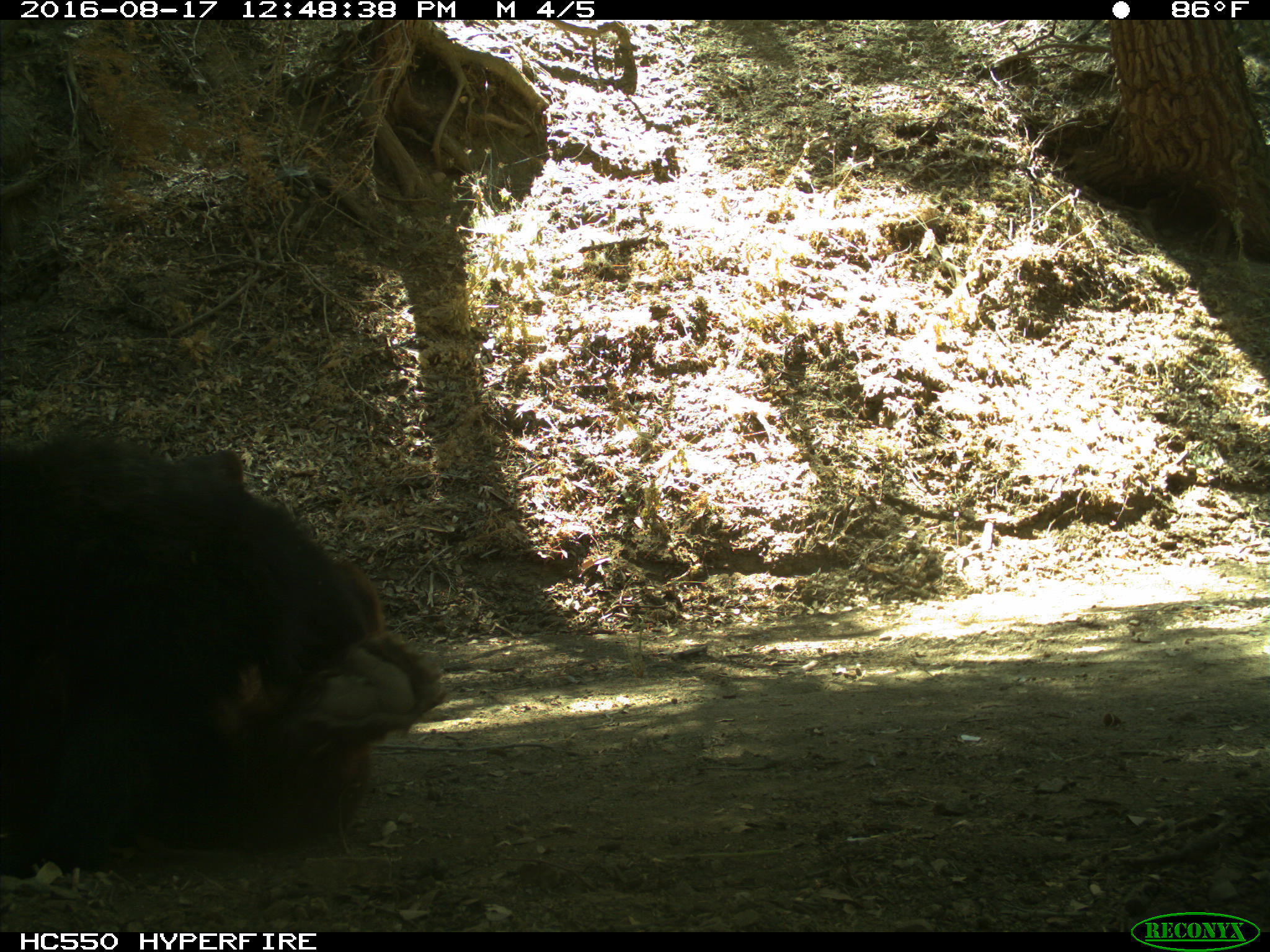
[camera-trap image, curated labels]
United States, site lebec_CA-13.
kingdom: Animalia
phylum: Chordata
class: Mammalia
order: Carnivora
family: Ursidae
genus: Ursus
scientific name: Ursus americanus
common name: american black bear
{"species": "Ursus americanus (american black bear)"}